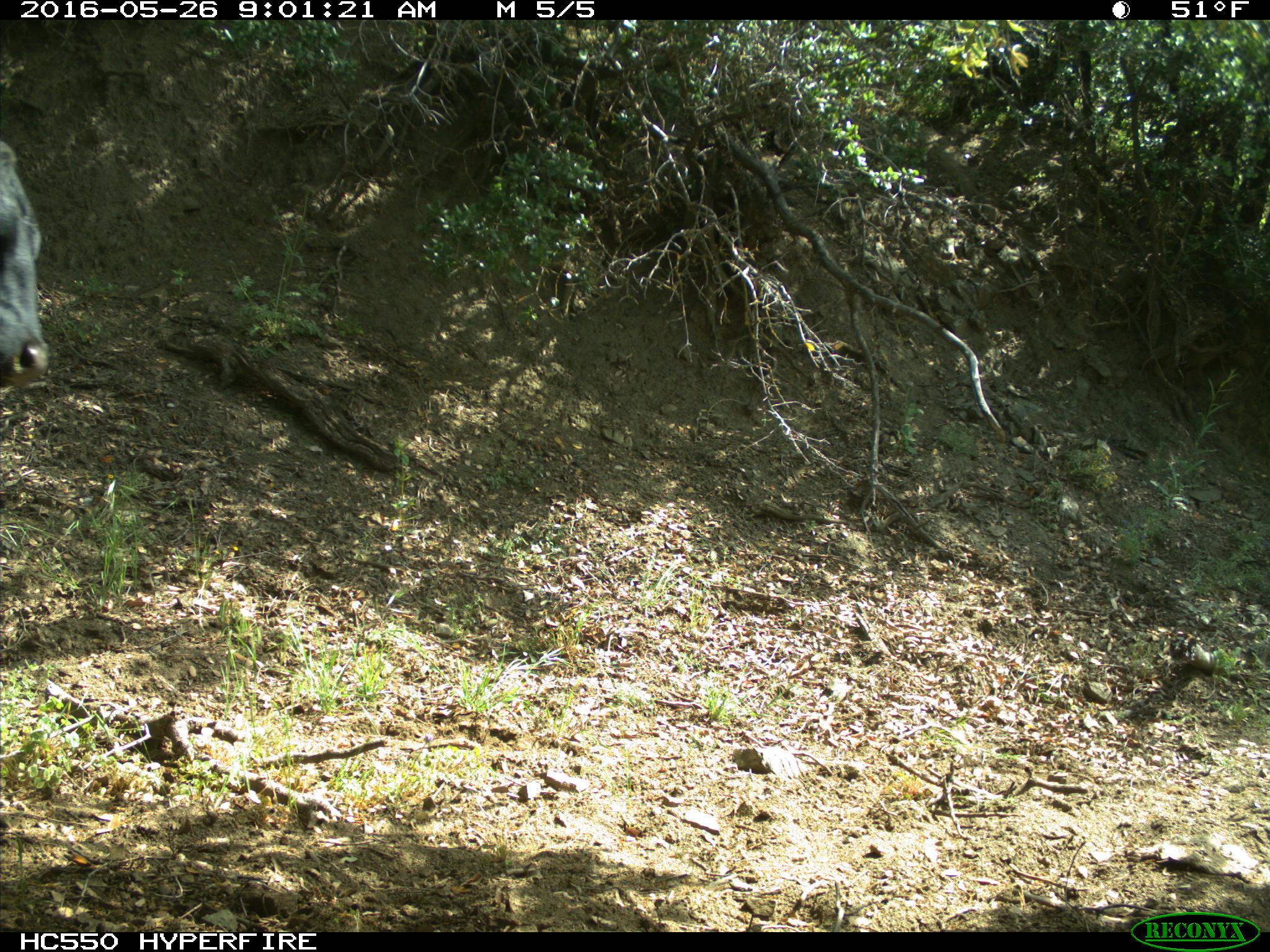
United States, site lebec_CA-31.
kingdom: Animalia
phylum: Chordata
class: Mammalia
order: Artiodactyla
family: Bovidae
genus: Bos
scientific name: Bos taurus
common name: domestic cow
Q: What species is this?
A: Bos taurus (domestic cow).